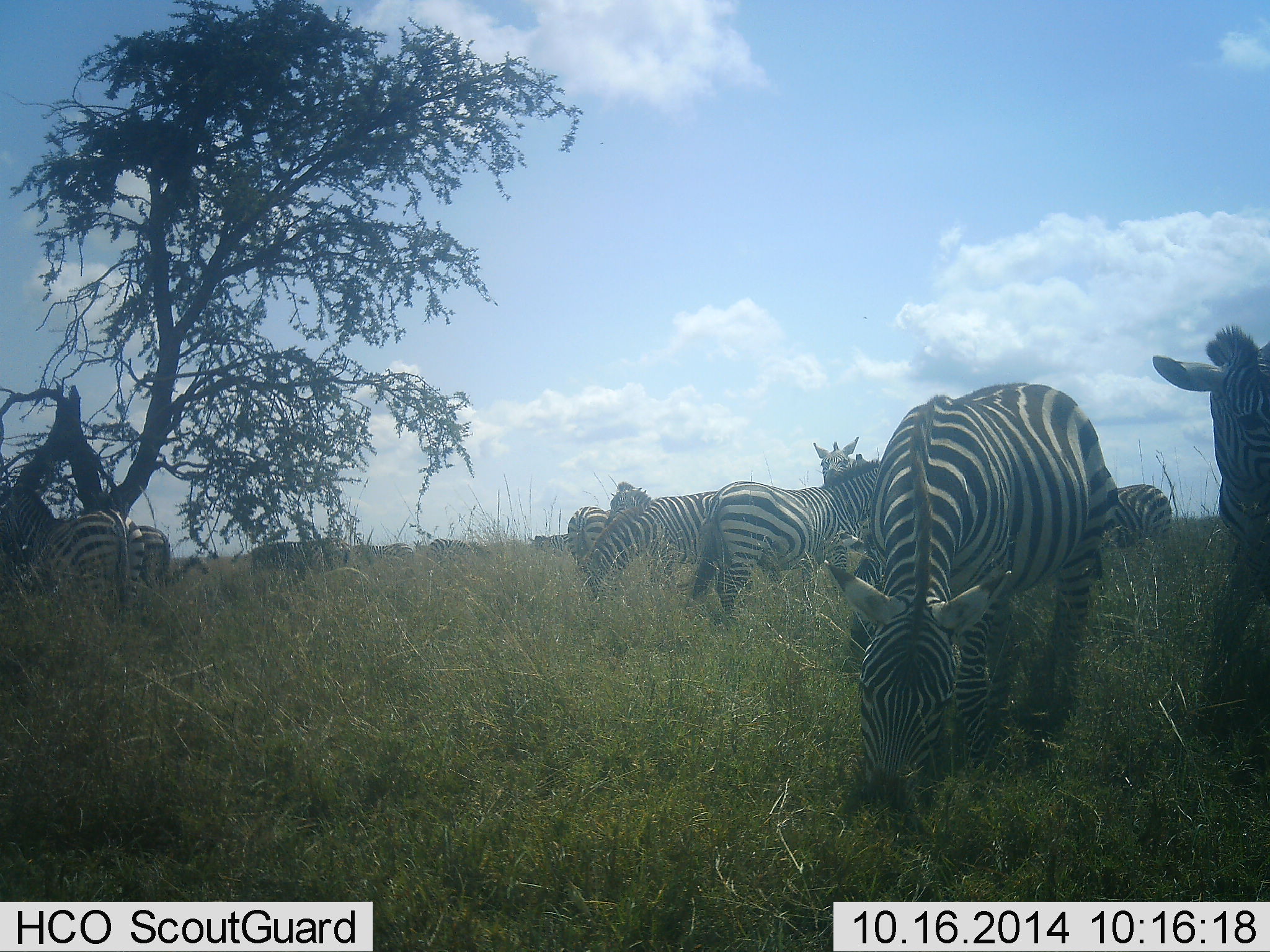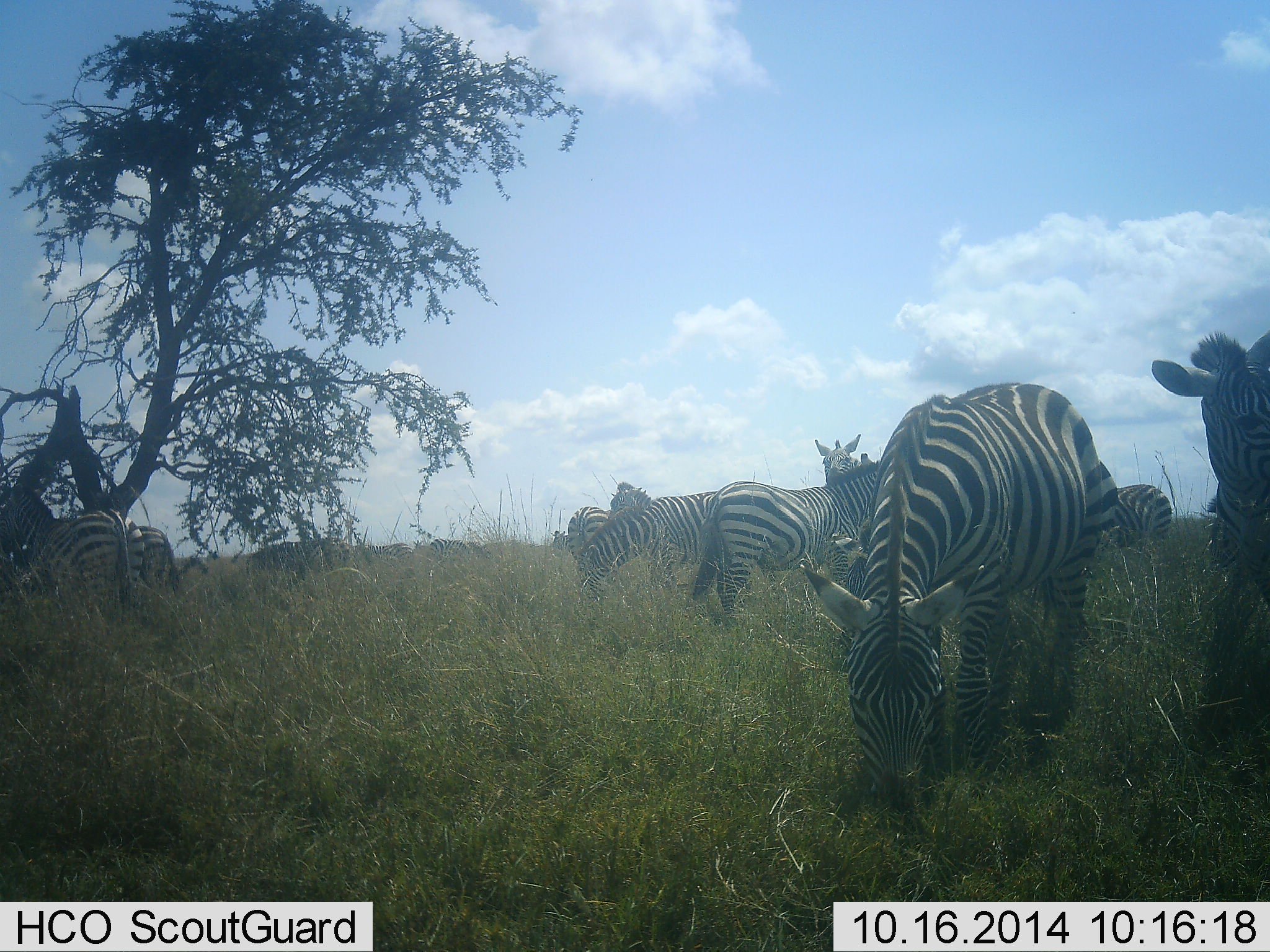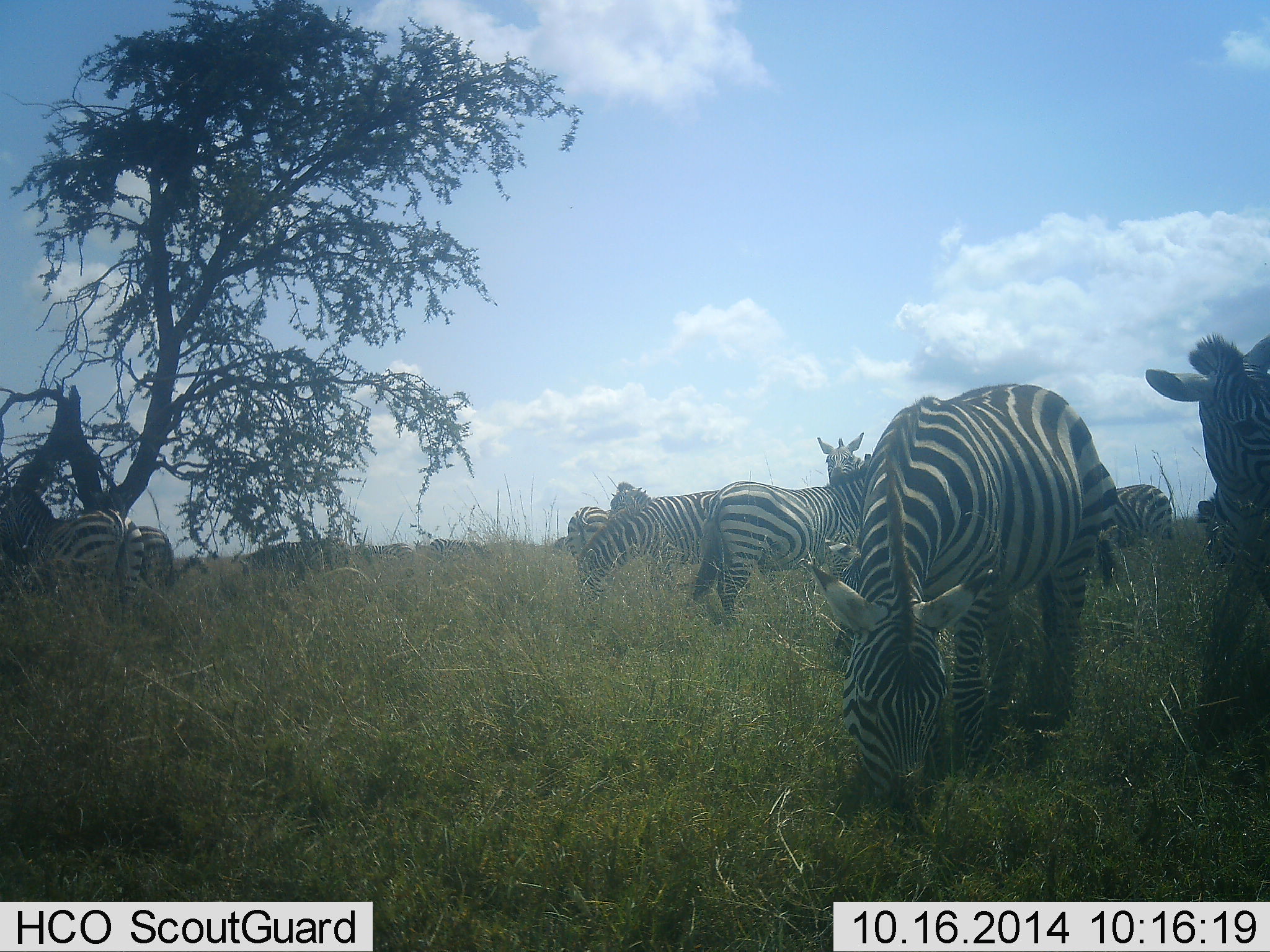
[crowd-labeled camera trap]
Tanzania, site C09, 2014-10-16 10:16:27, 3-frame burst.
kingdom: Animalia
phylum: Chordata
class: Mammalia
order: Perissodactyla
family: Equidae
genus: Equus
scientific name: Equus quagga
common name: plains zebra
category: zebra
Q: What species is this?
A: Zebra (plains zebra) (Equus quagga).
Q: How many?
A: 11-50.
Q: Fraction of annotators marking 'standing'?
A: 50%.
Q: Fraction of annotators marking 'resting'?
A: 0%.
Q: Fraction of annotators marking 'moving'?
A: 20%.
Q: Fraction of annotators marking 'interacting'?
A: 0%.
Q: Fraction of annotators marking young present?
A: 0%.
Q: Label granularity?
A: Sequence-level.